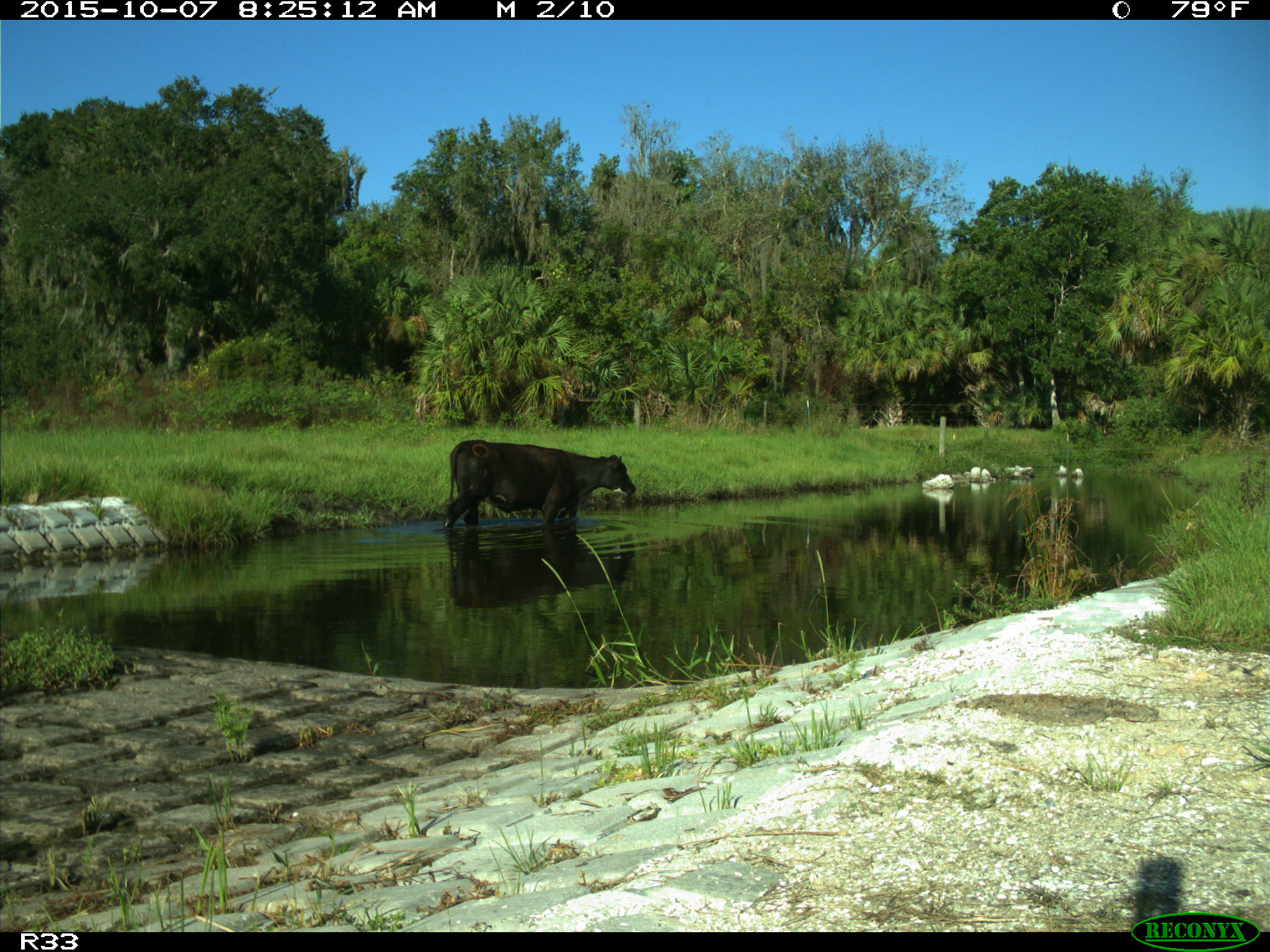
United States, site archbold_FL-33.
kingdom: Animalia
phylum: Chordata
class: Mammalia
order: Artiodactyla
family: Bovidae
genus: Bos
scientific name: Bos taurus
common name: domestic cow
Bos taurus (domestic cow).